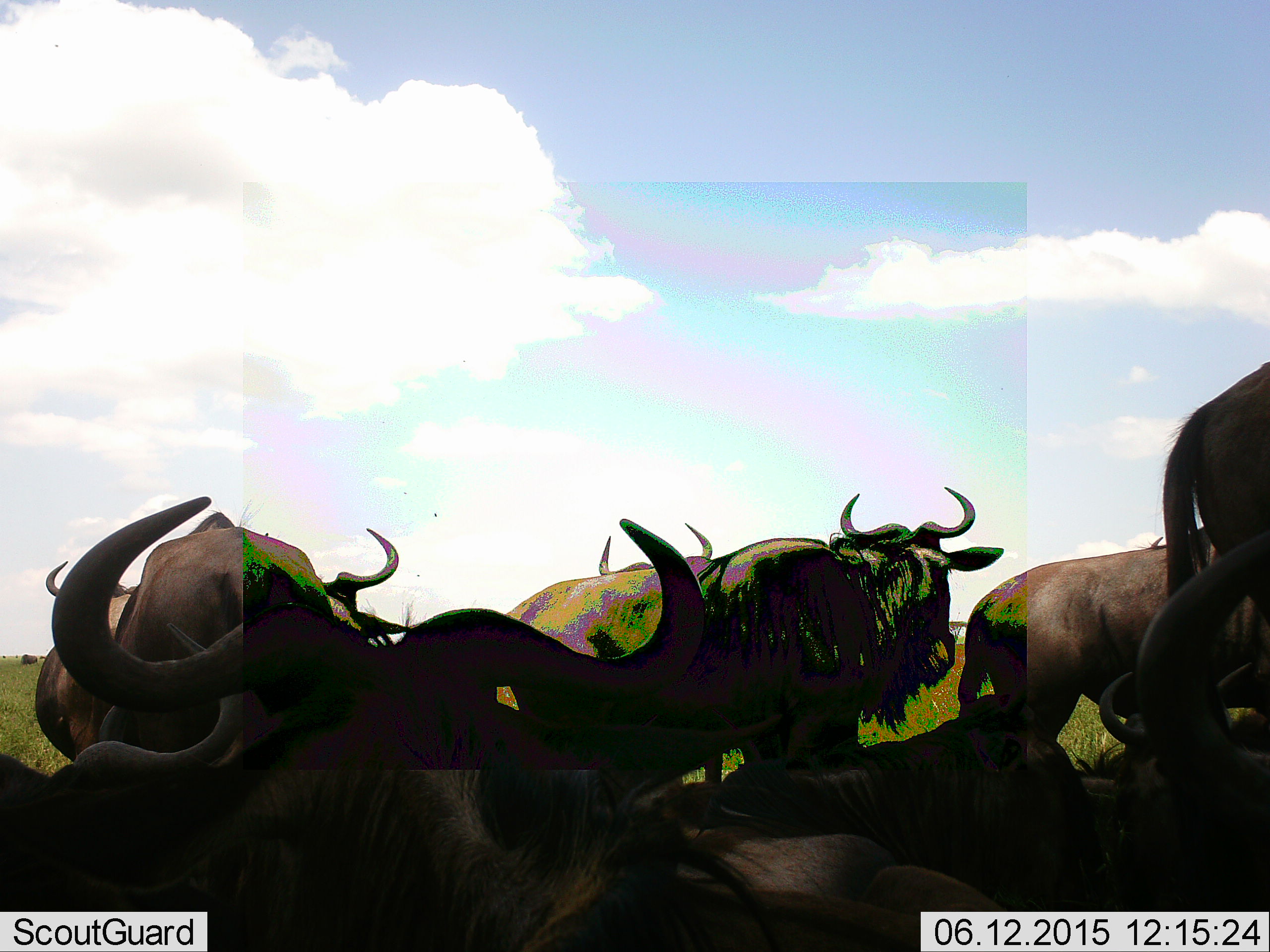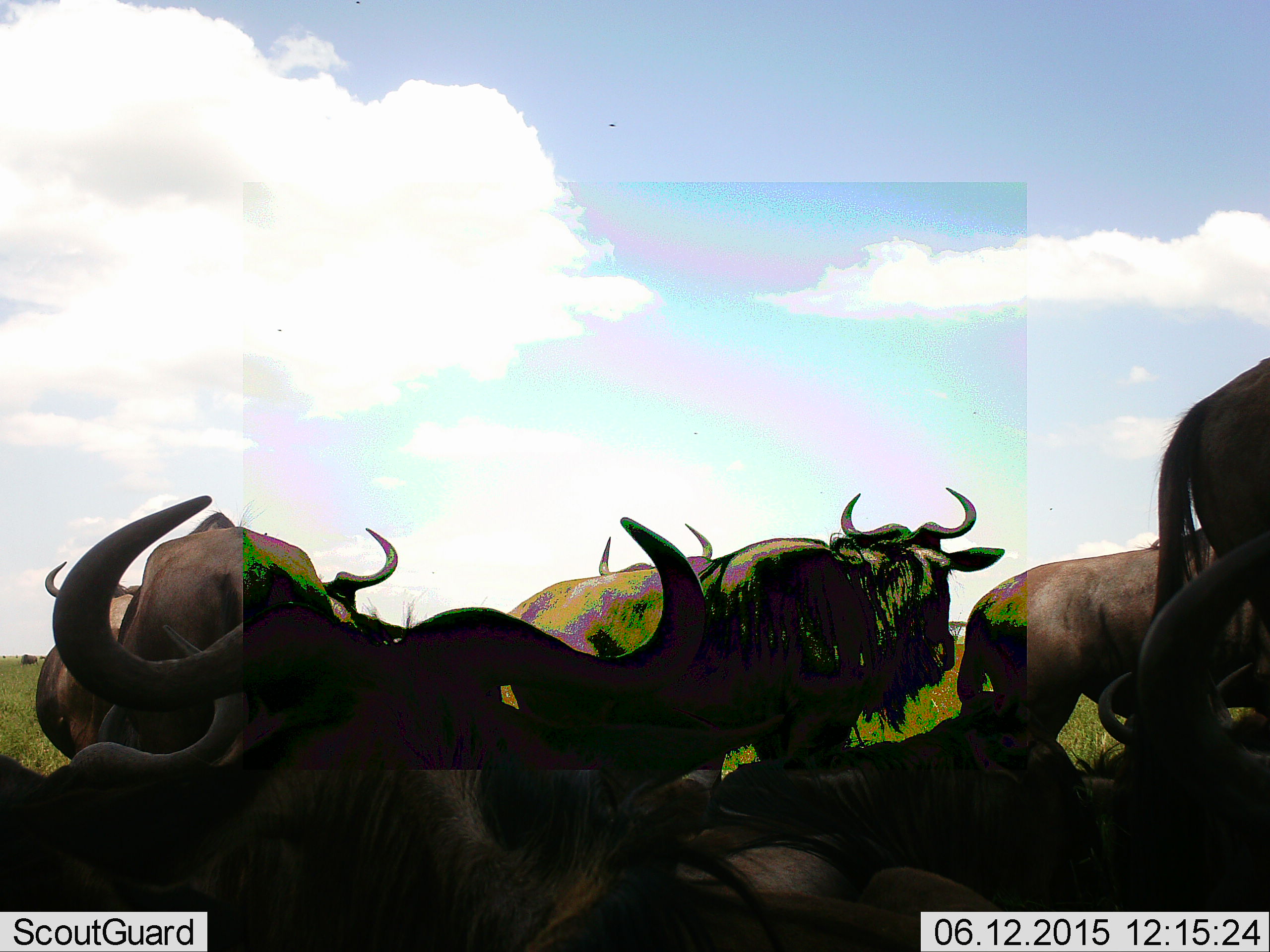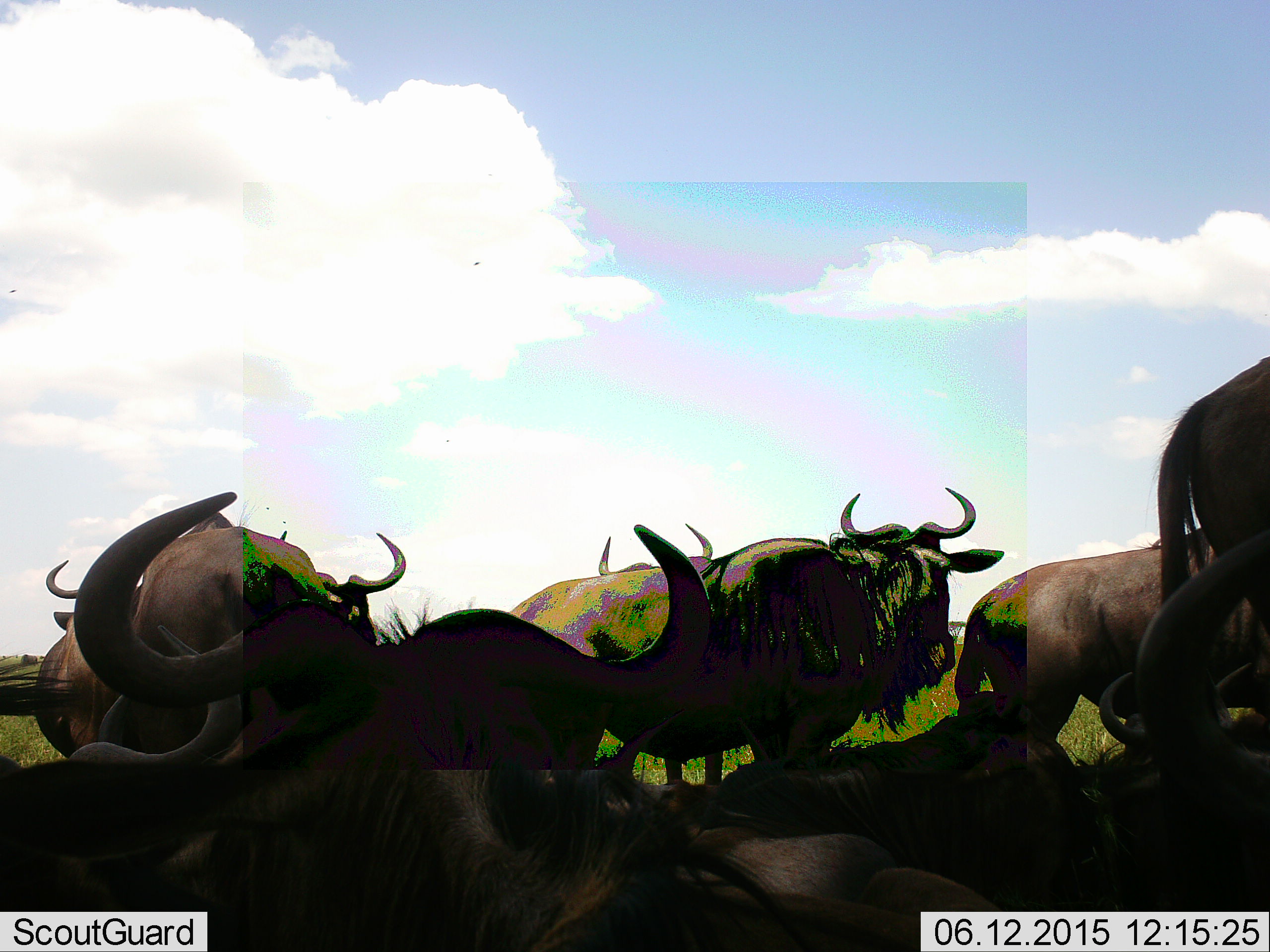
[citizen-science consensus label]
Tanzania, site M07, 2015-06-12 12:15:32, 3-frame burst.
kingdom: Animalia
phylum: Chordata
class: Mammalia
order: Artiodactyla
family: Bovidae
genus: Connochaetes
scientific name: Connochaetes taurinus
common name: blue wildebeest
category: wildebeest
Wildebeest (blue wildebeest) (Connochaetes taurinus), count 10. Behavior (volunteer vote fractions): standing 70%, resting 90%, moving 0%, interacting 10%. Young present (vote fraction): 0%. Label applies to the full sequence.